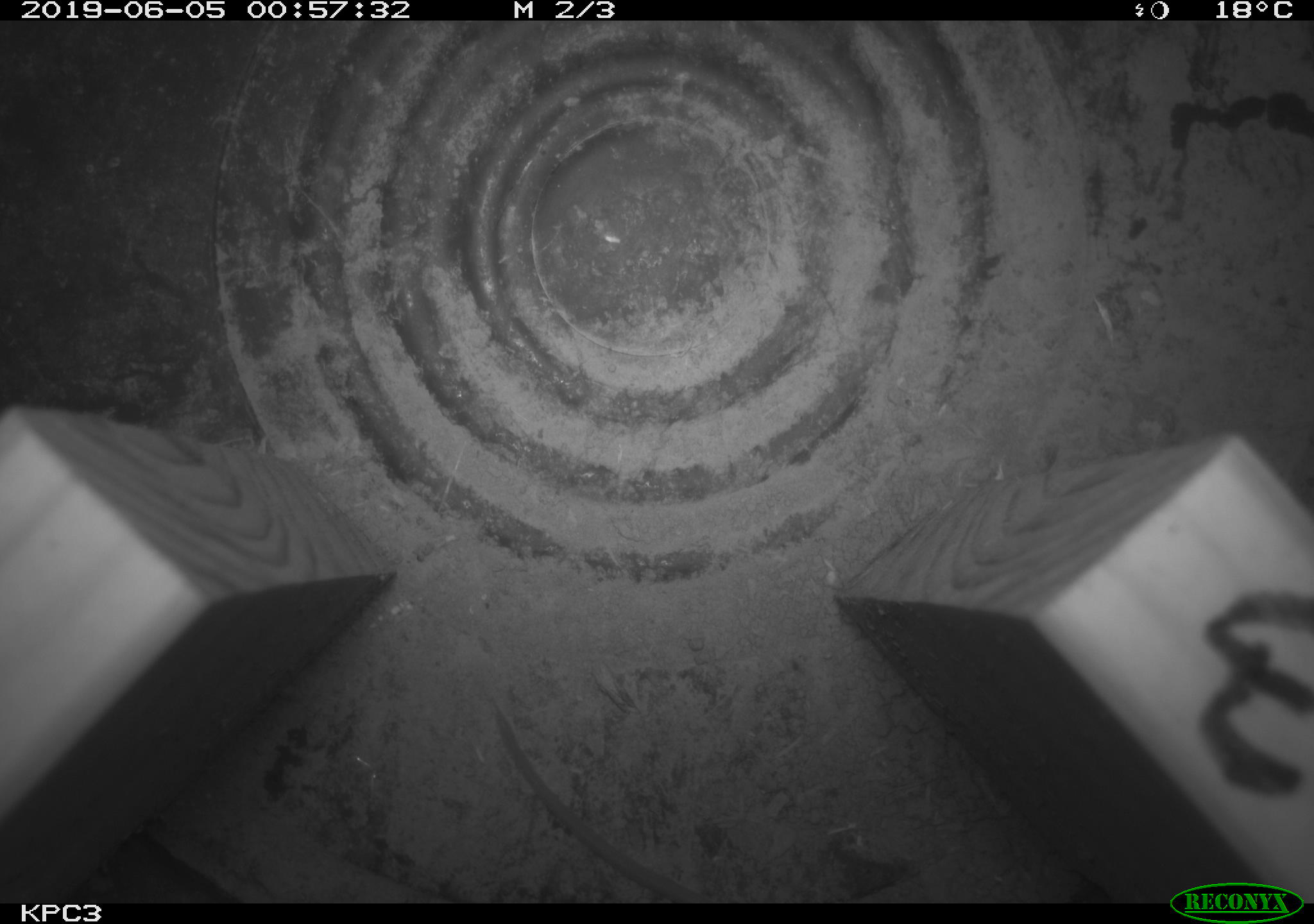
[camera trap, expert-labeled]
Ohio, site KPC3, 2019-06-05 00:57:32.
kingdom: Animalia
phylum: Chordata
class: Mammalia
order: Rodentia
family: Cricetidae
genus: Peromyscus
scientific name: Peromyscus leucopus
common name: white-footed mouse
White-footed mouse (Peromyscus leucopus).